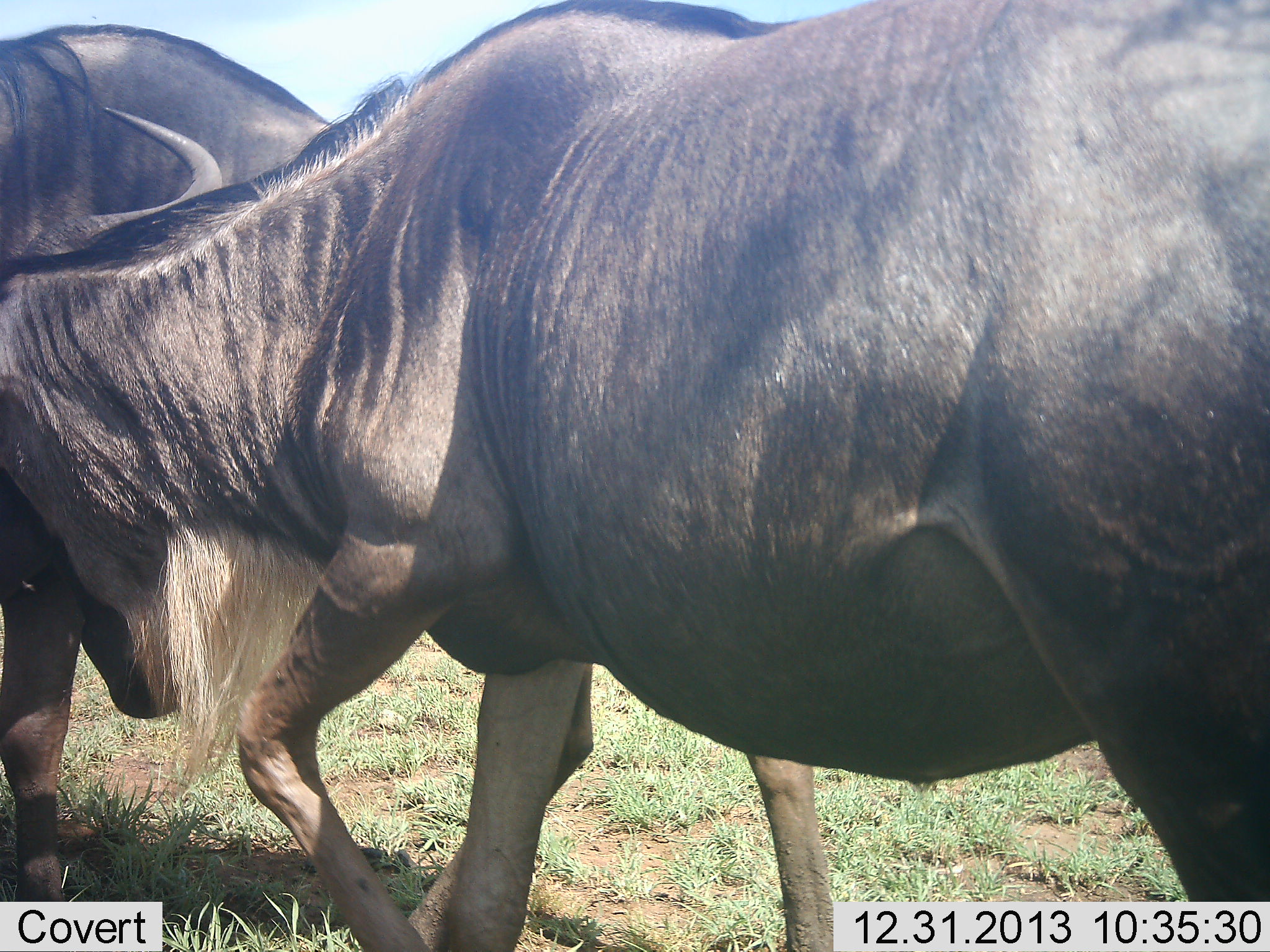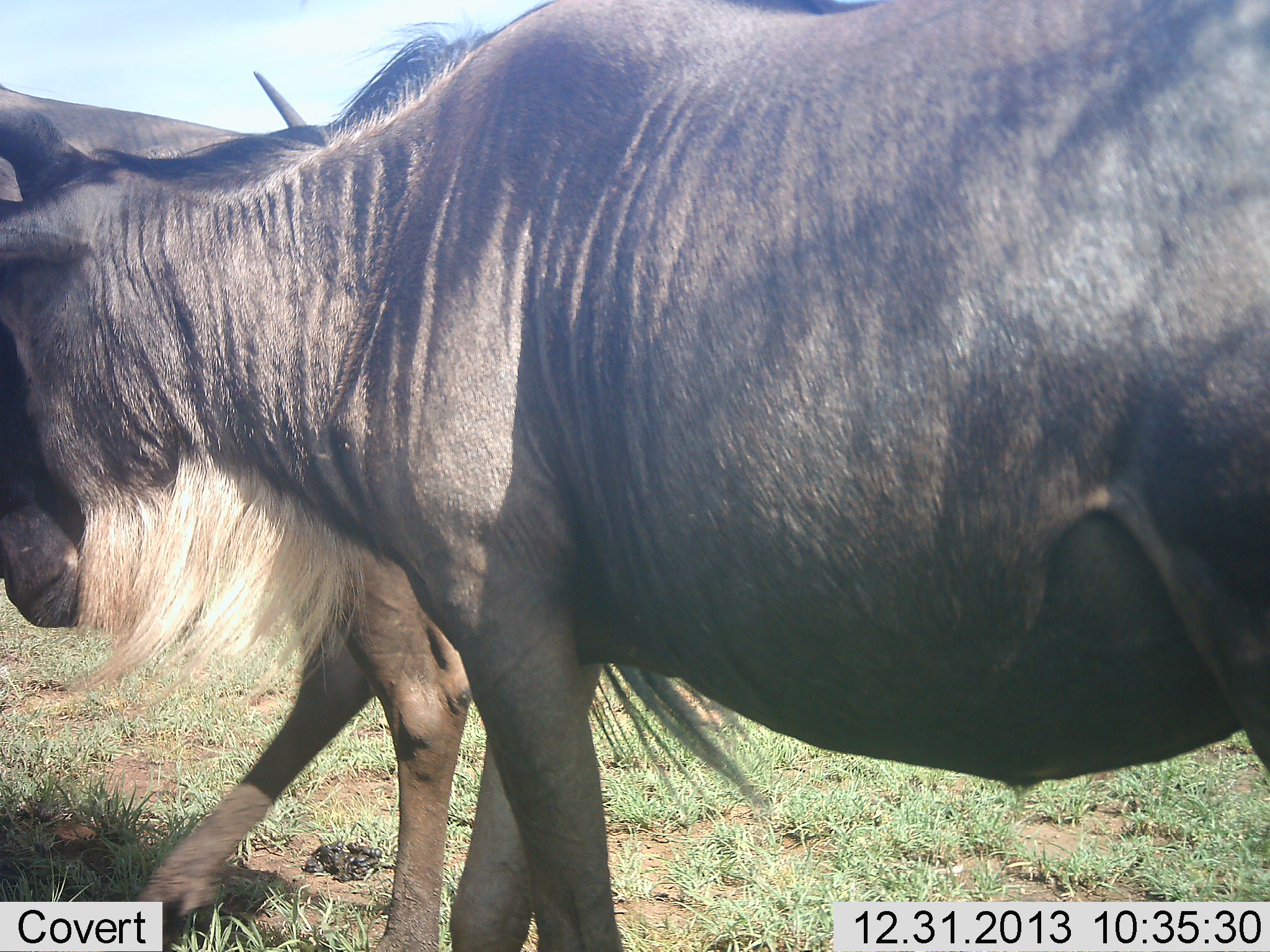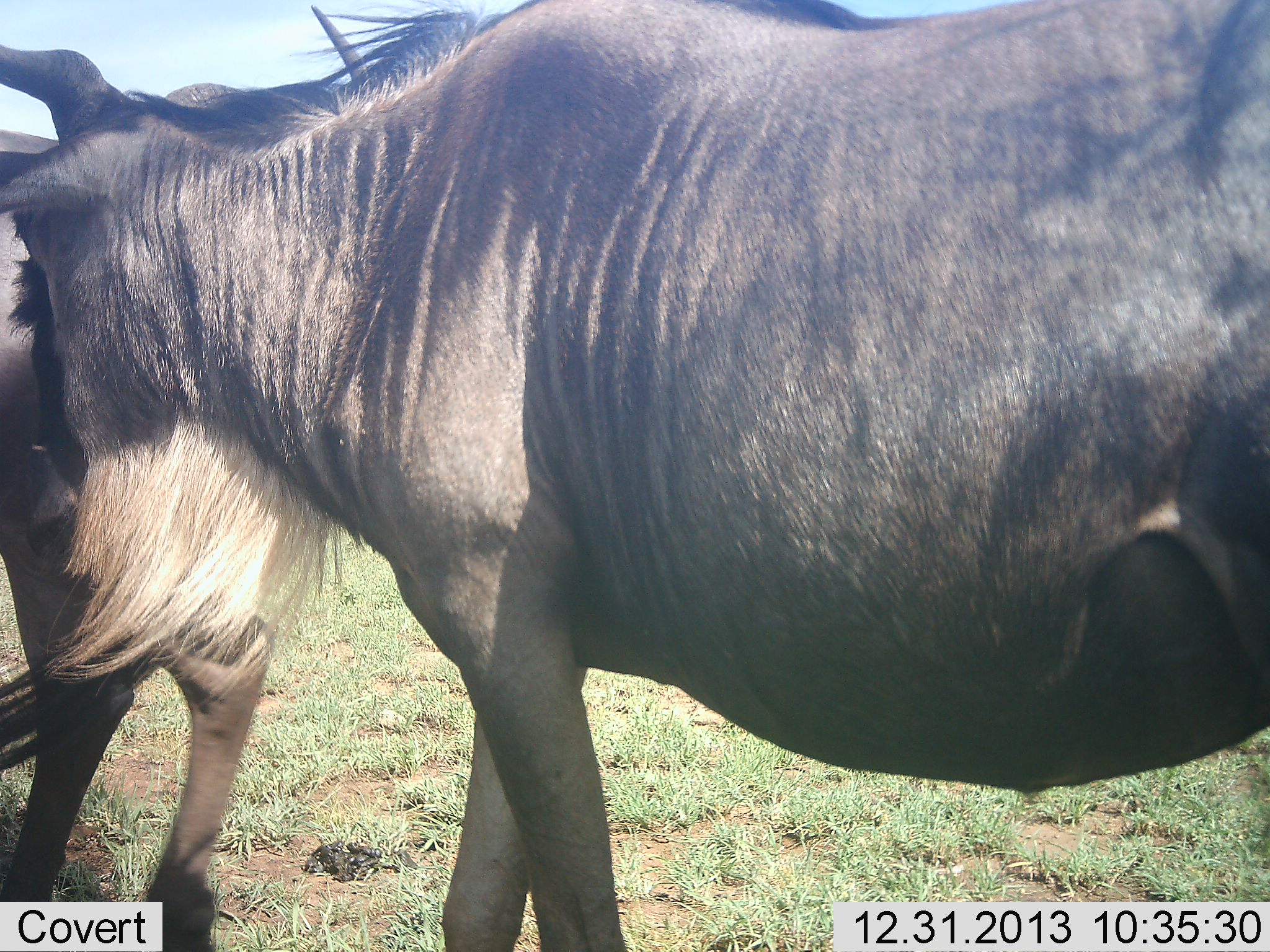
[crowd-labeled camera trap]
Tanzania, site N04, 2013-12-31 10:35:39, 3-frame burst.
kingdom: Animalia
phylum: Chordata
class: Mammalia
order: Artiodactyla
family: Bovidae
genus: Connochaetes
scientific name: Connochaetes taurinus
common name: blue wildebeest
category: wildebeest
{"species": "wildebeest (blue wildebeest) (Connochaetes taurinus)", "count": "2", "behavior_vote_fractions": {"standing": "30%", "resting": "0%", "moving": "60%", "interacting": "40%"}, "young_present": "0%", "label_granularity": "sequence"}